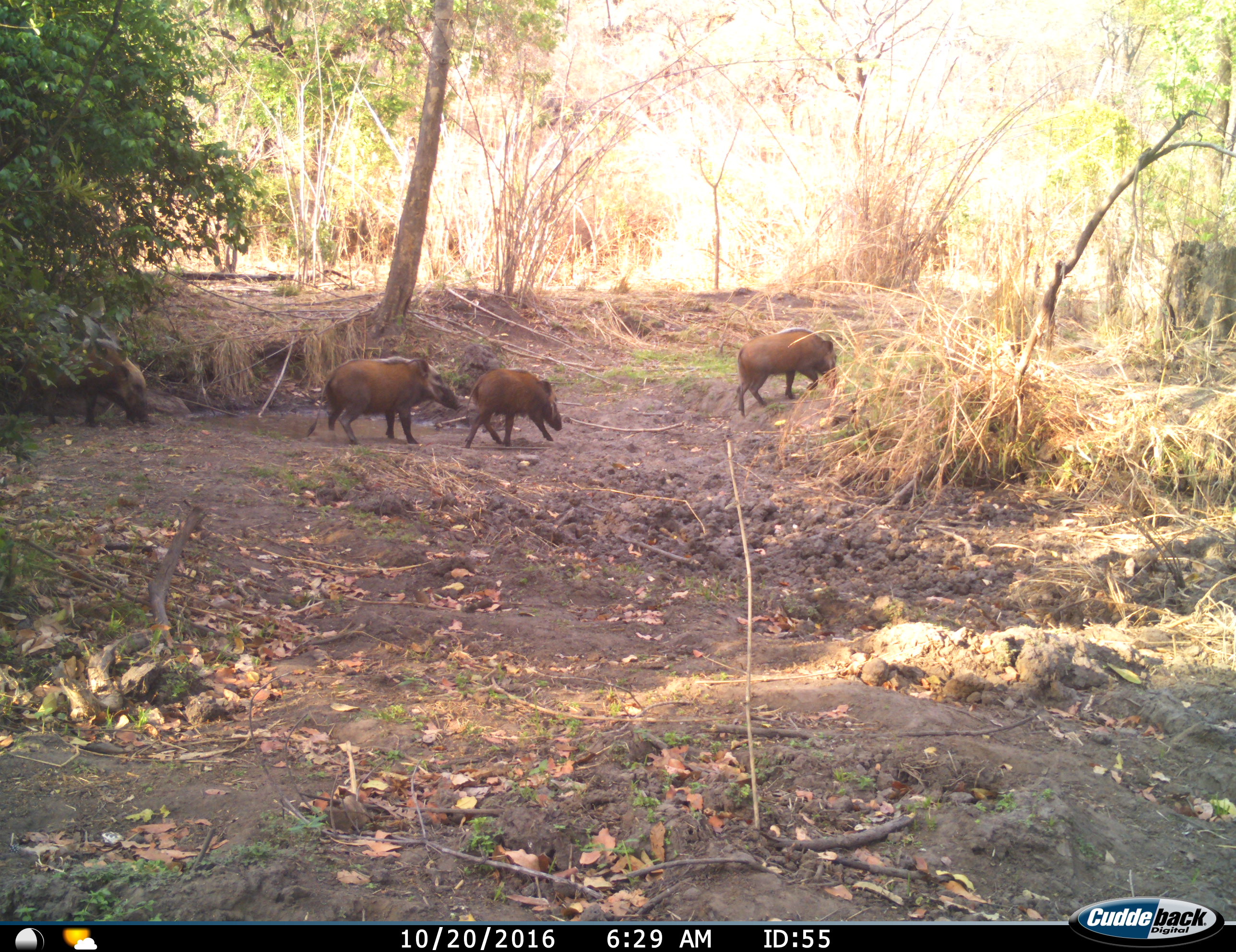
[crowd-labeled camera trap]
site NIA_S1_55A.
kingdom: Animalia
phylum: Chordata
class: Mammalia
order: Artiodactyla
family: Suidae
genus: Potamochoerus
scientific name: Potamochoerus larvatus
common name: bushpig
Bushpig (Potamochoerus larvatus), count 4. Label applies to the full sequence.